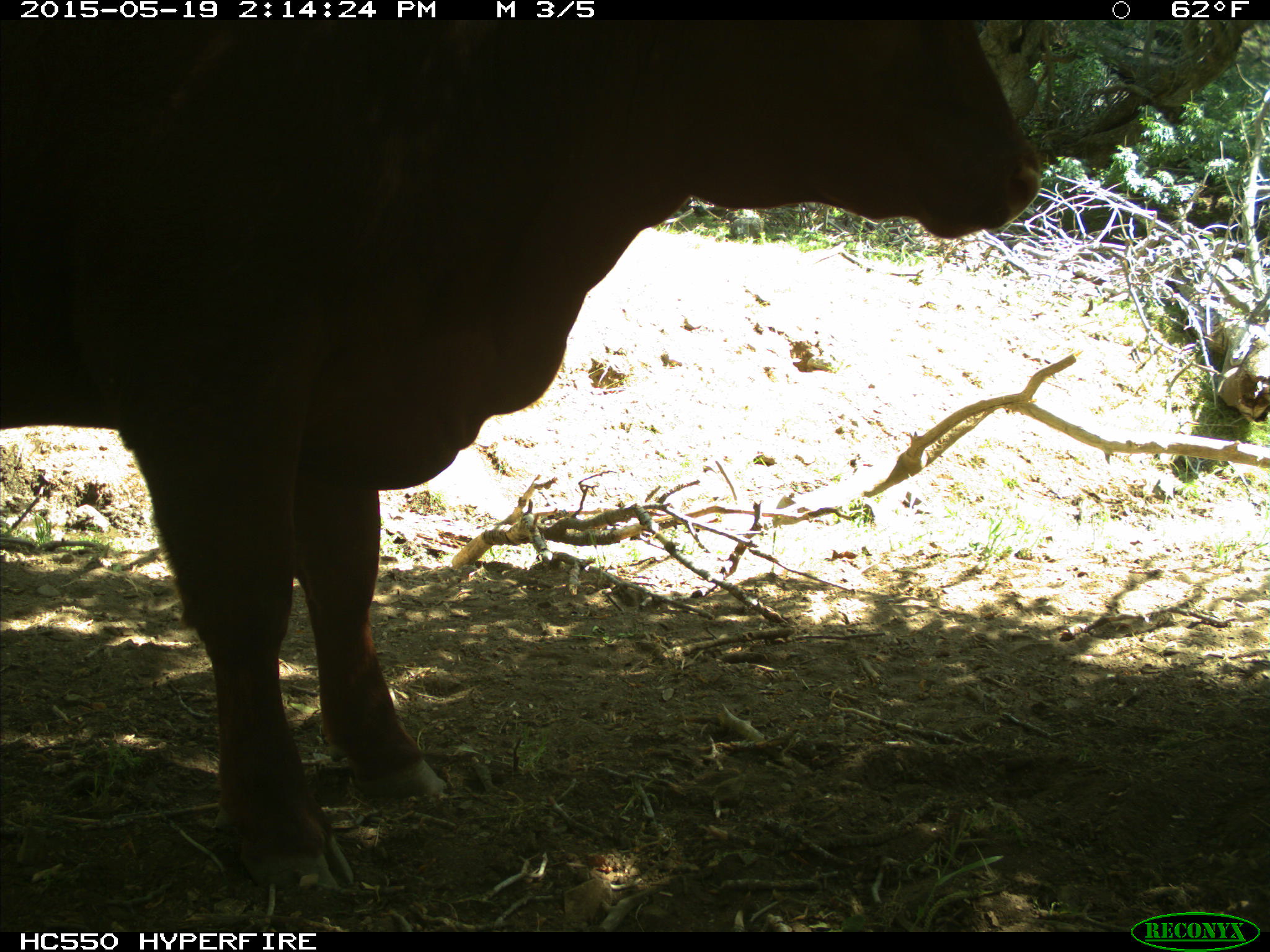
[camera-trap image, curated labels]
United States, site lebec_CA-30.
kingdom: Animalia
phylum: Chordata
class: Mammalia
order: Artiodactyla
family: Bovidae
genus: Bos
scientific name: Bos taurus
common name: domestic cow